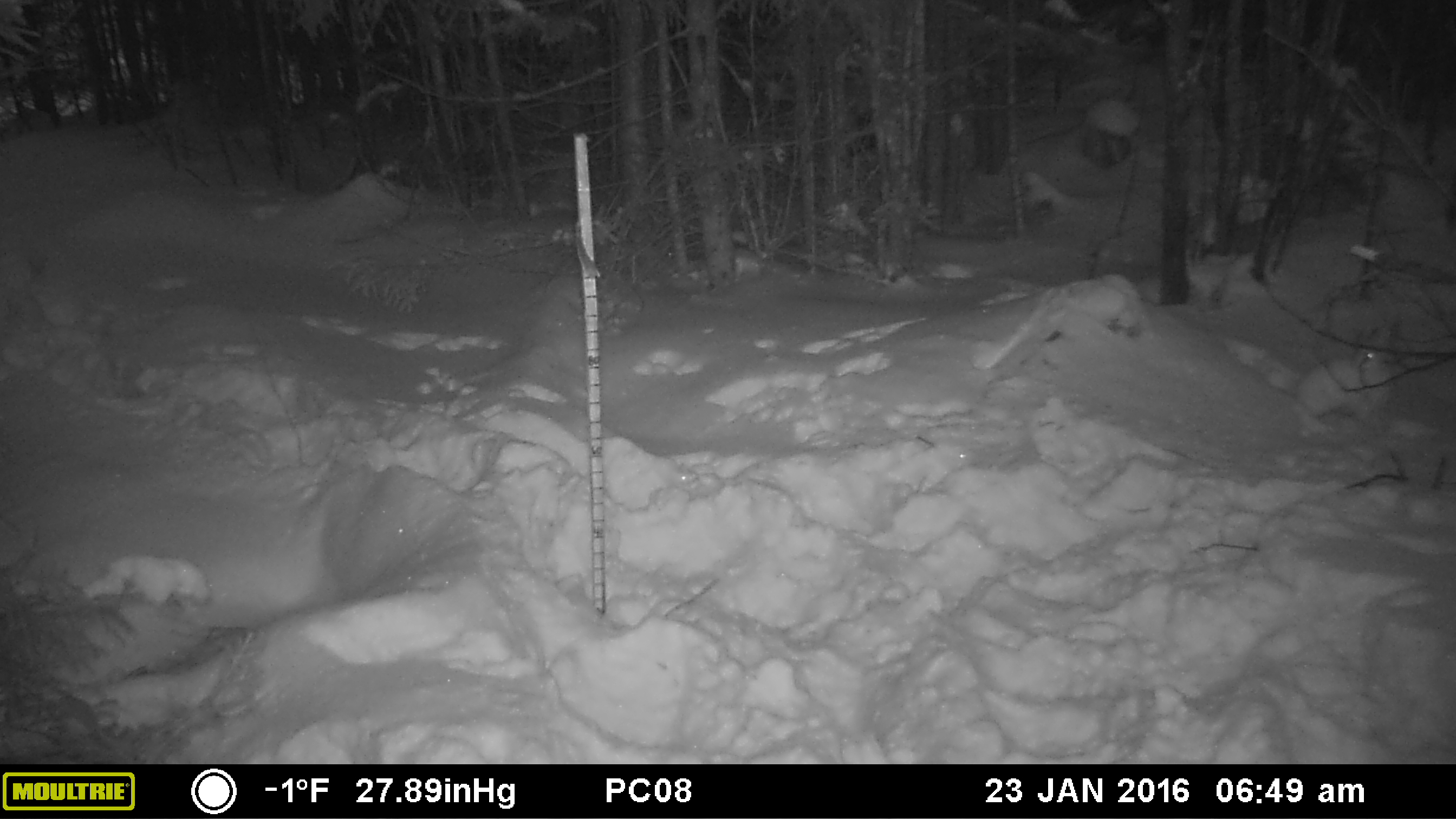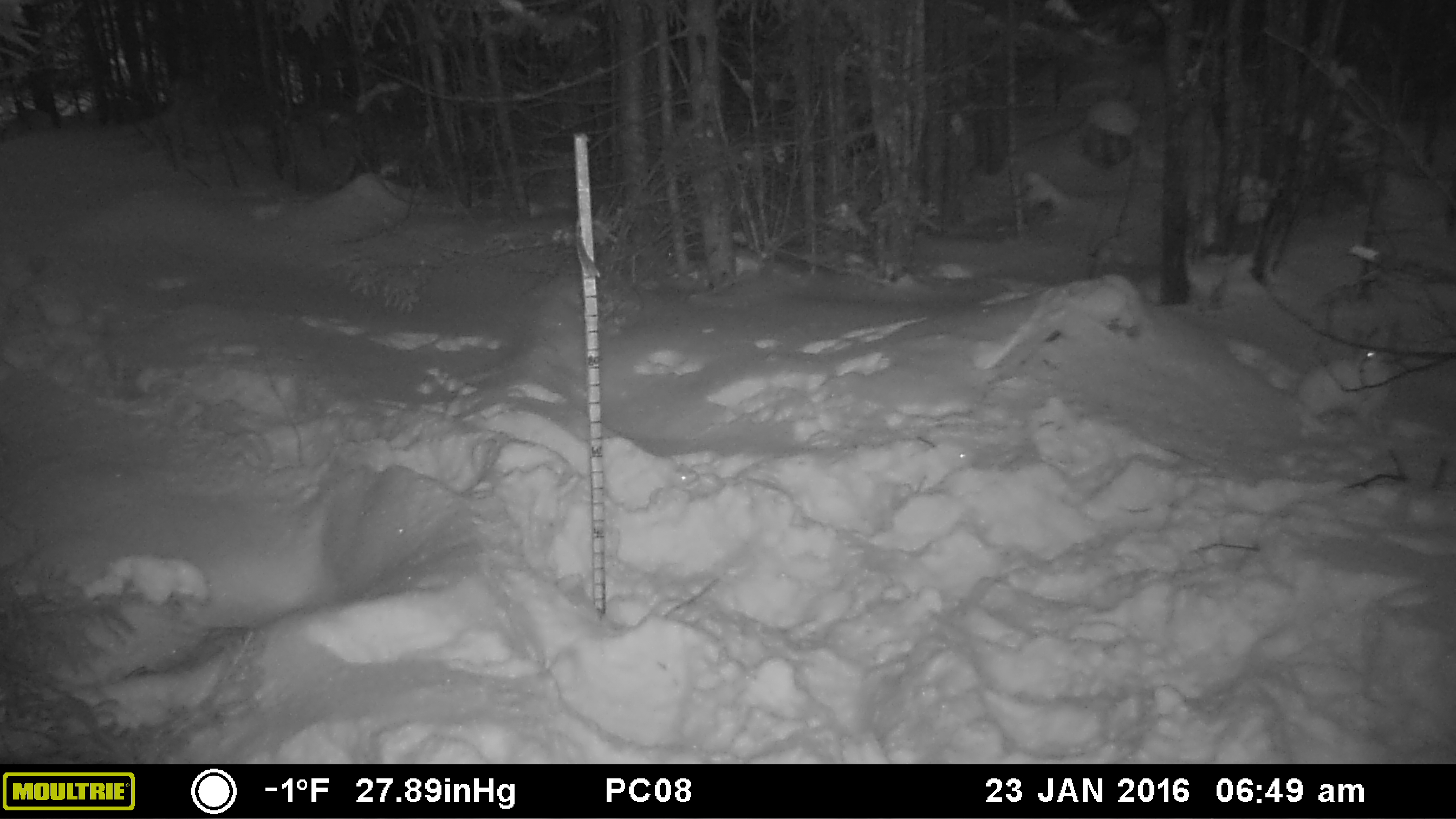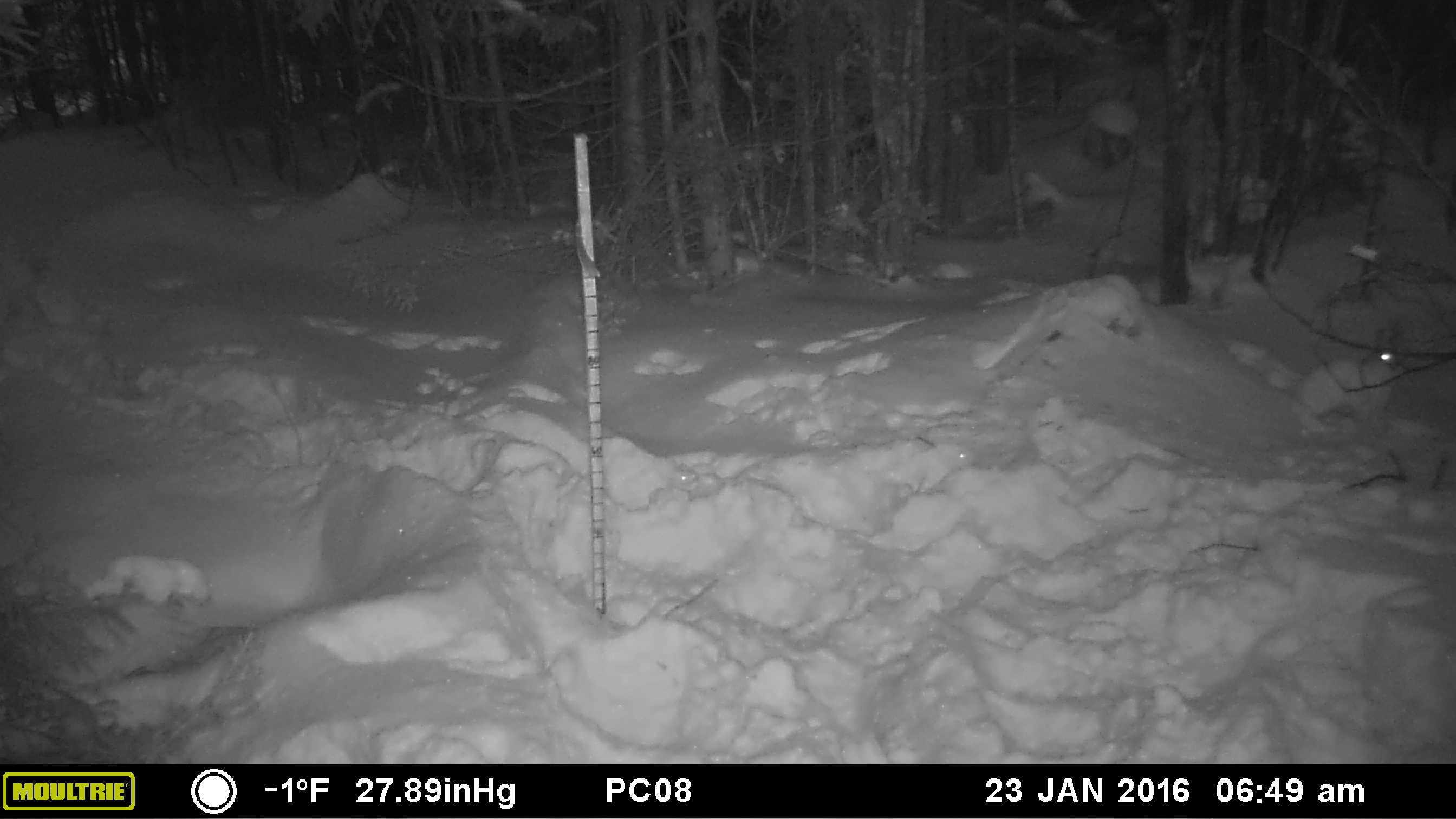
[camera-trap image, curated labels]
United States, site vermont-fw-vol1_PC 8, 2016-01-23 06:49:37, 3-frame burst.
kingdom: Animalia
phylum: Chordata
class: Mammalia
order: Lagomorpha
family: Leporidae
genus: Lepus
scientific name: Lepus americanus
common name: snowshoe hare